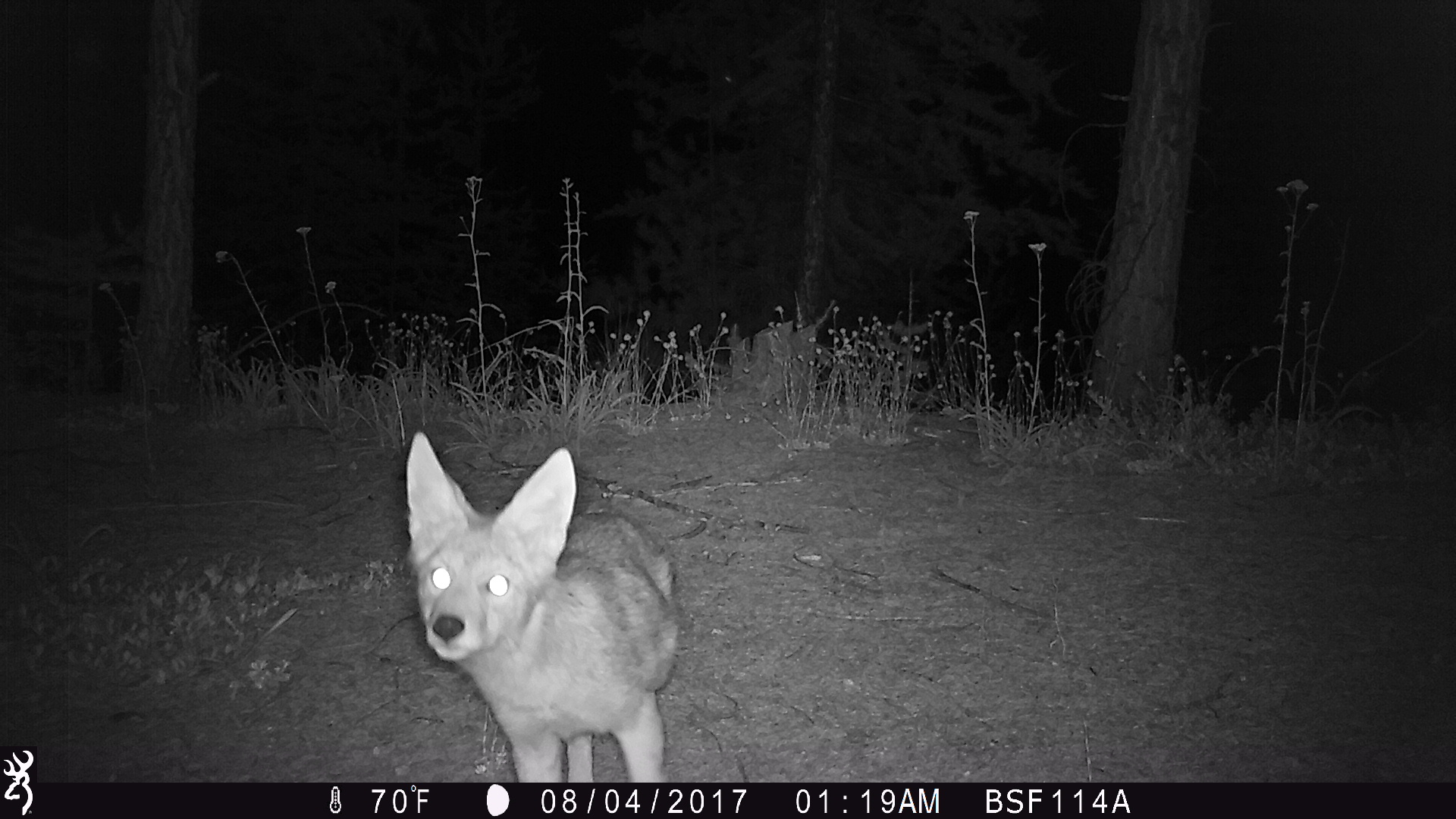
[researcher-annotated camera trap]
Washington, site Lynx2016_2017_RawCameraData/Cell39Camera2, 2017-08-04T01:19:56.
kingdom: Animalia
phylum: Chordata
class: Mammalia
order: Carnivora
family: Canidae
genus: Canis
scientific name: Canis latrans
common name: coyote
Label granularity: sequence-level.